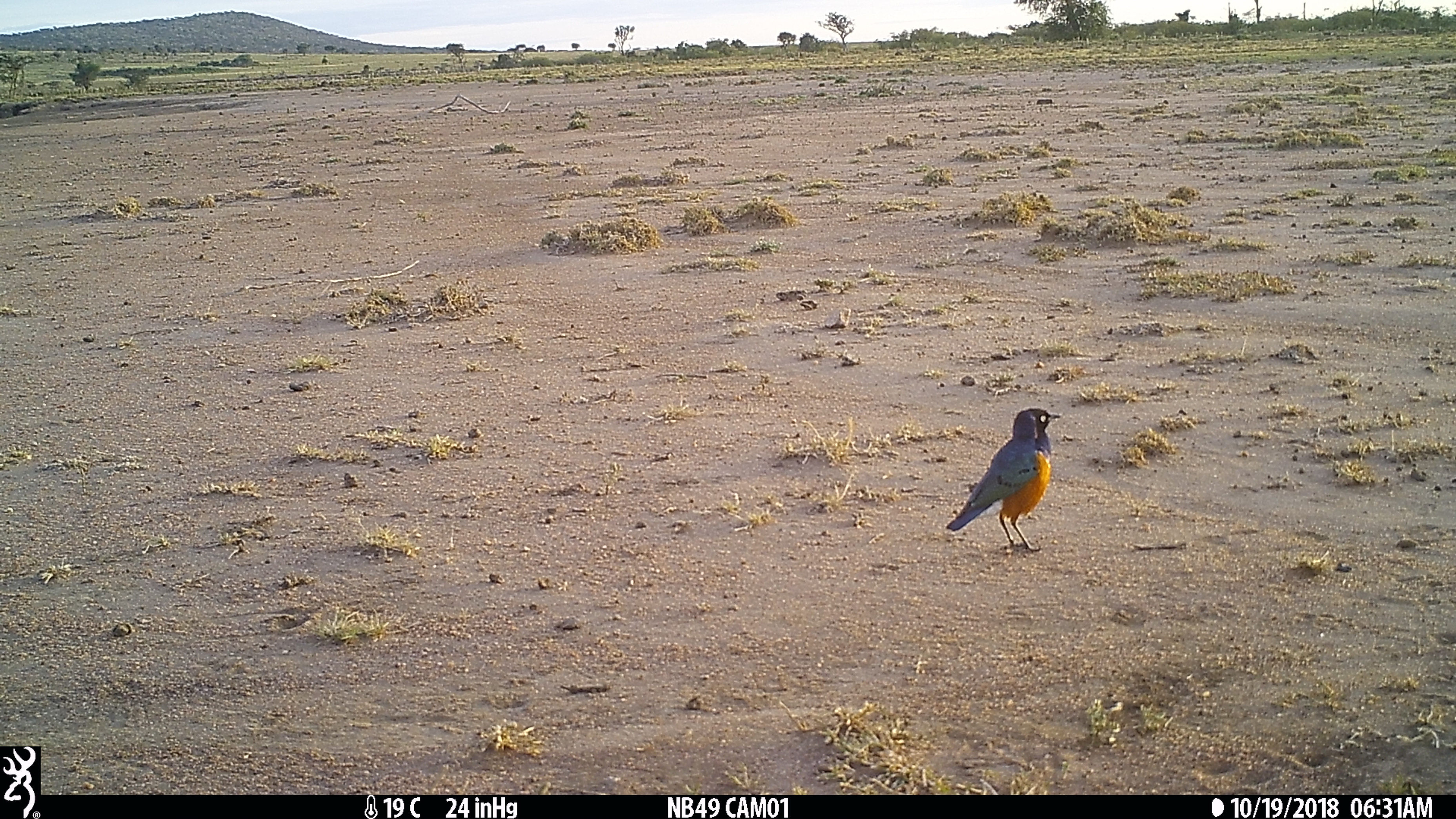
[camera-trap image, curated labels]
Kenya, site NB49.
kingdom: Animalia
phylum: Chordata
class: Aves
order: Passeriformes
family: Sturnidae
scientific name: Sturnidae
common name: starling